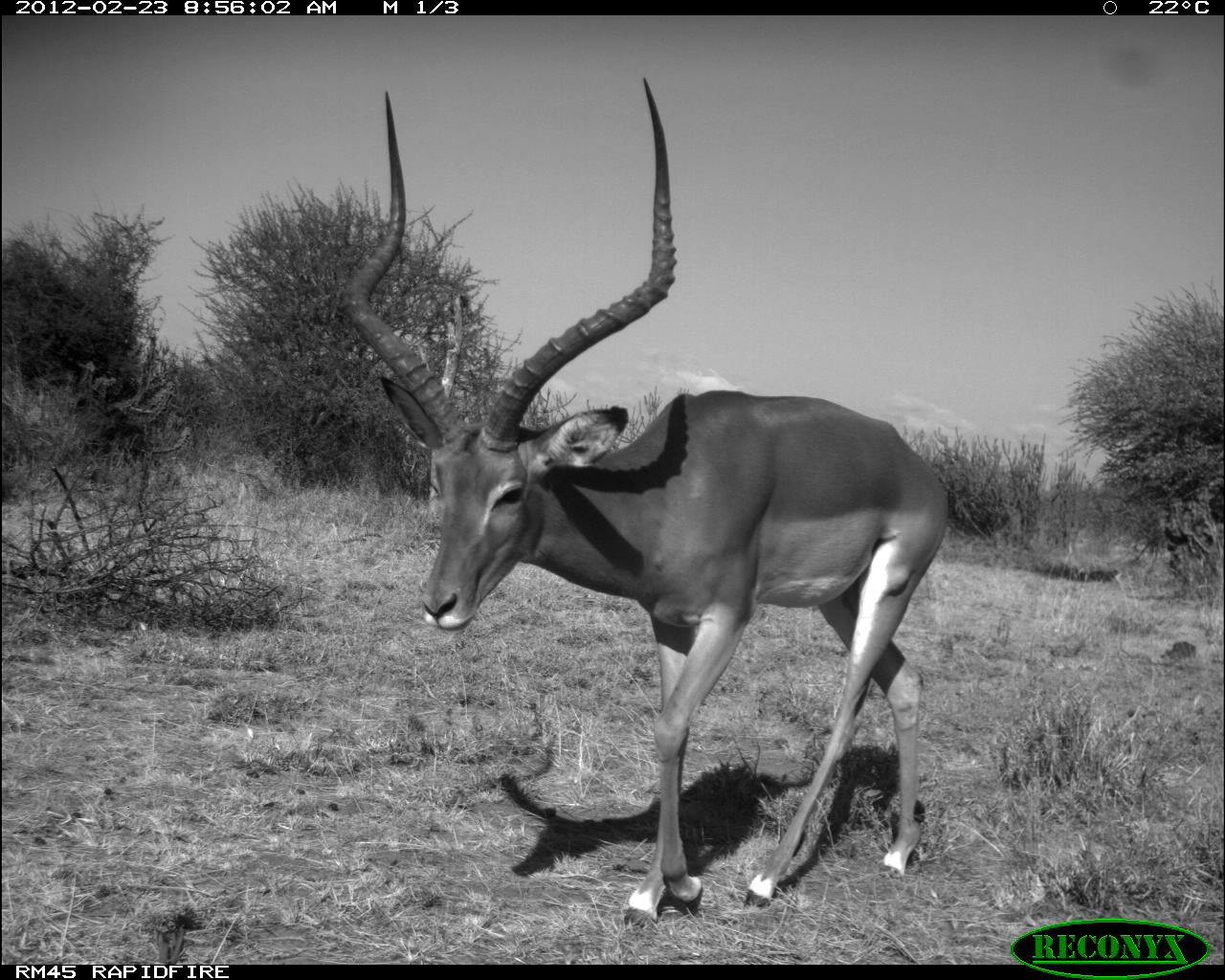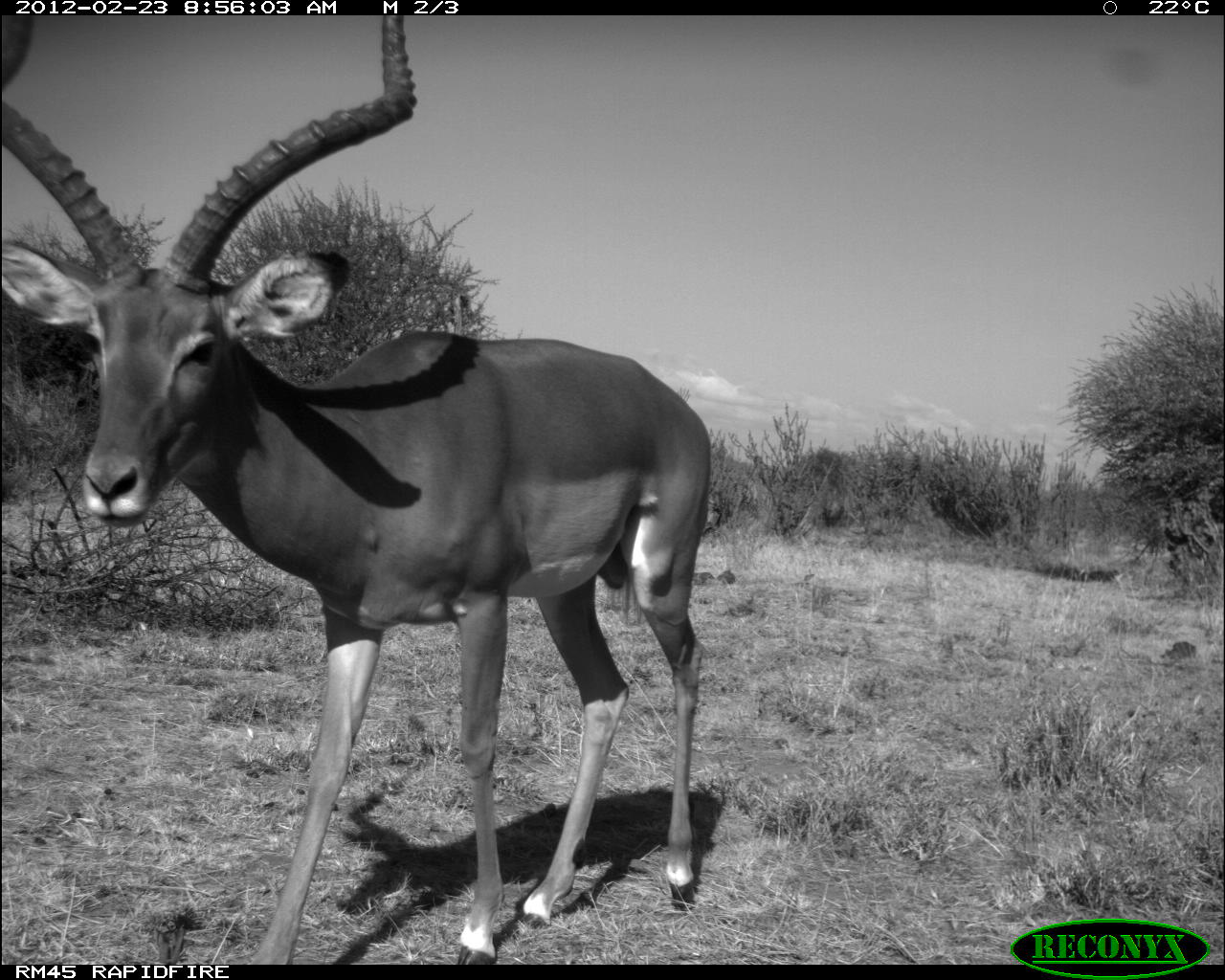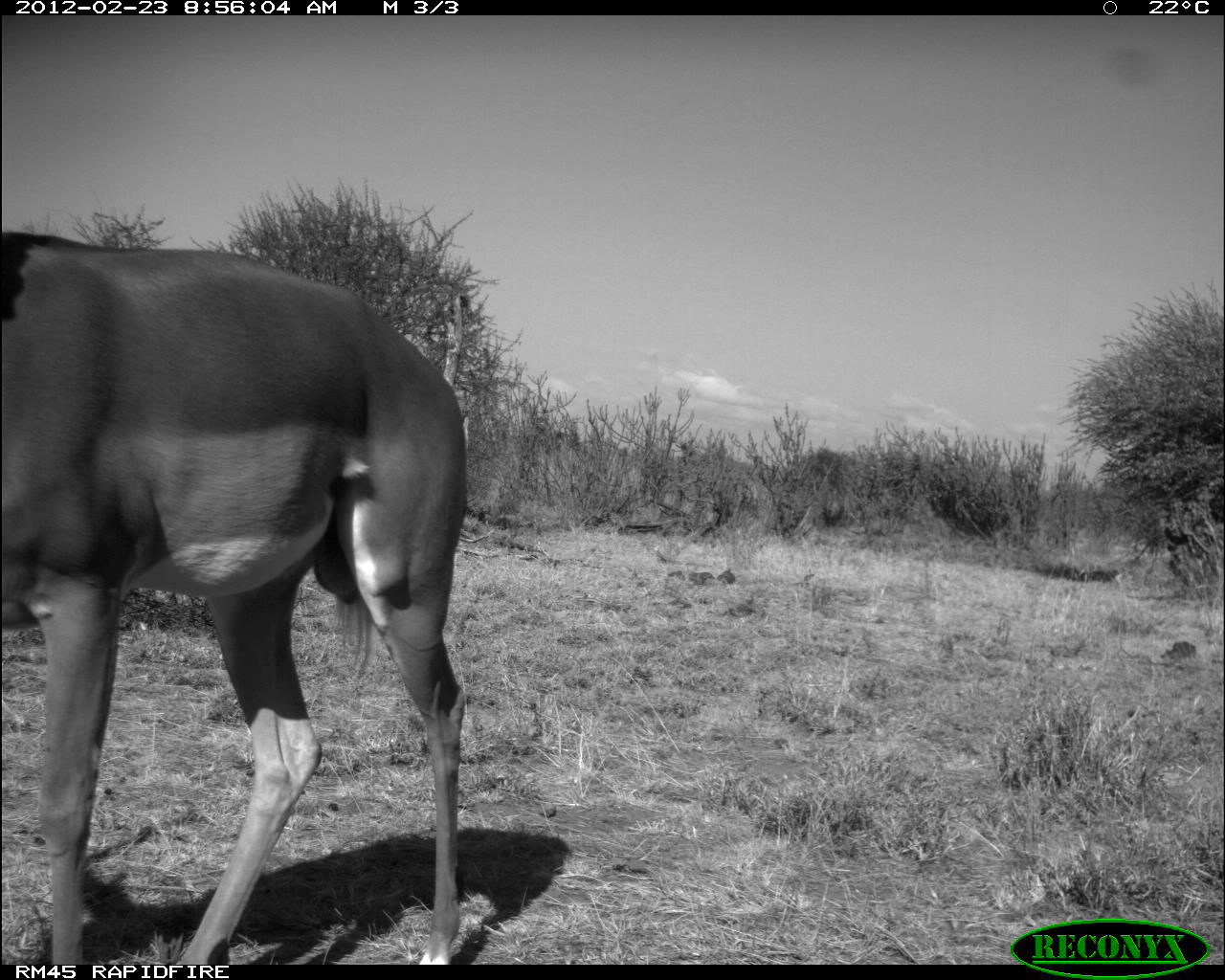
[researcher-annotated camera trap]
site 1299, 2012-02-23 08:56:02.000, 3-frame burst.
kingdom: Animalia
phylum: Chordata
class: Mammalia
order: Artiodactyla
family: Bovidae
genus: Aepyceros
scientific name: Aepyceros melampus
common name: impala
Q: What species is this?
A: Aepyceros melampus (impala).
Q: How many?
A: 1.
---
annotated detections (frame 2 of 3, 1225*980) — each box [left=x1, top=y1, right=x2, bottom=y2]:
aepyceros melampus: [left=0, top=14, right=714, bottom=960]